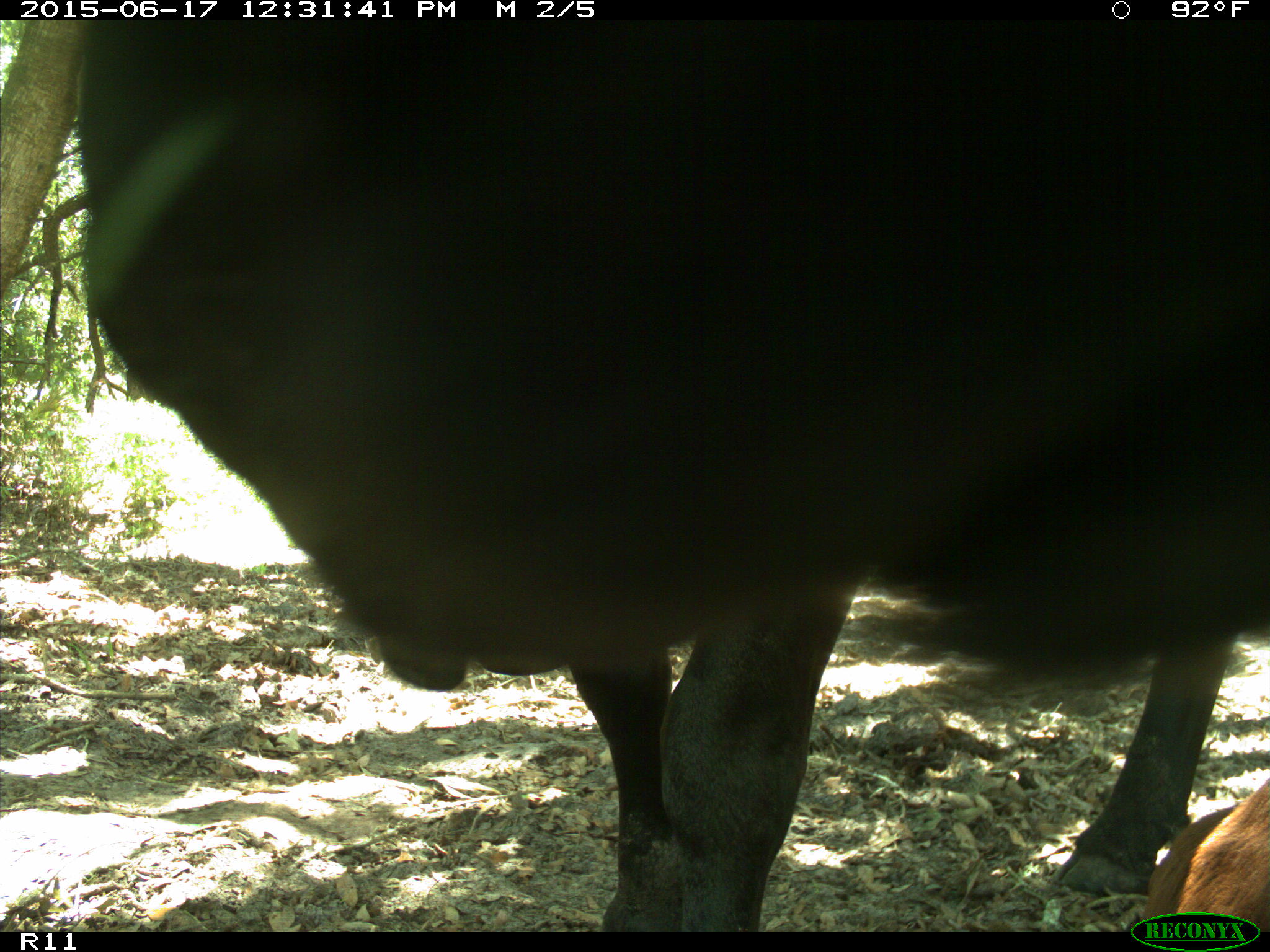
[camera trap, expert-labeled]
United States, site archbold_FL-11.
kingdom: Animalia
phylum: Chordata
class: Mammalia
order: Artiodactyla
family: Bovidae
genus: Bos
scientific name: Bos taurus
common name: domestic cow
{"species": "Bos taurus (domestic cow)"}